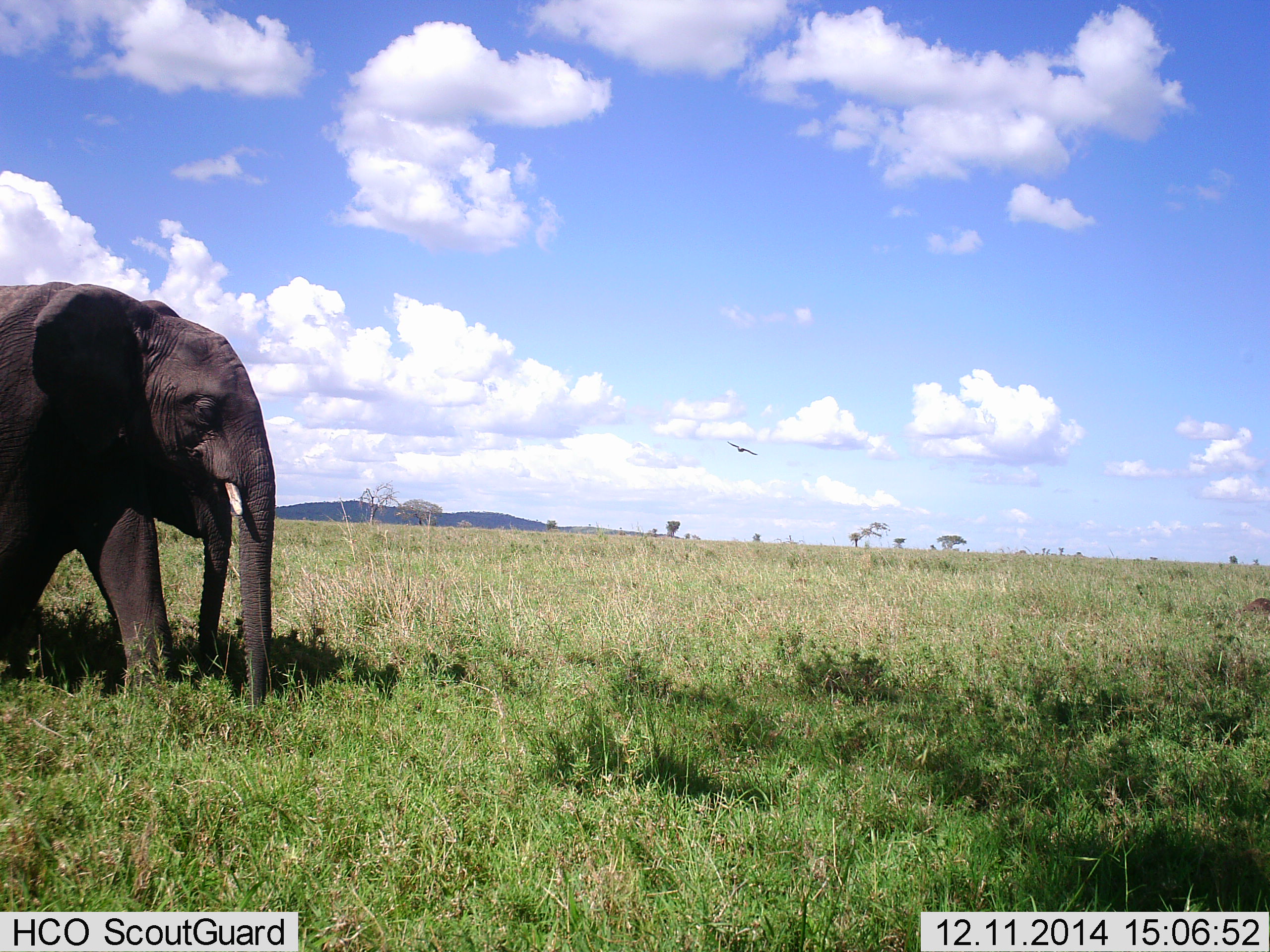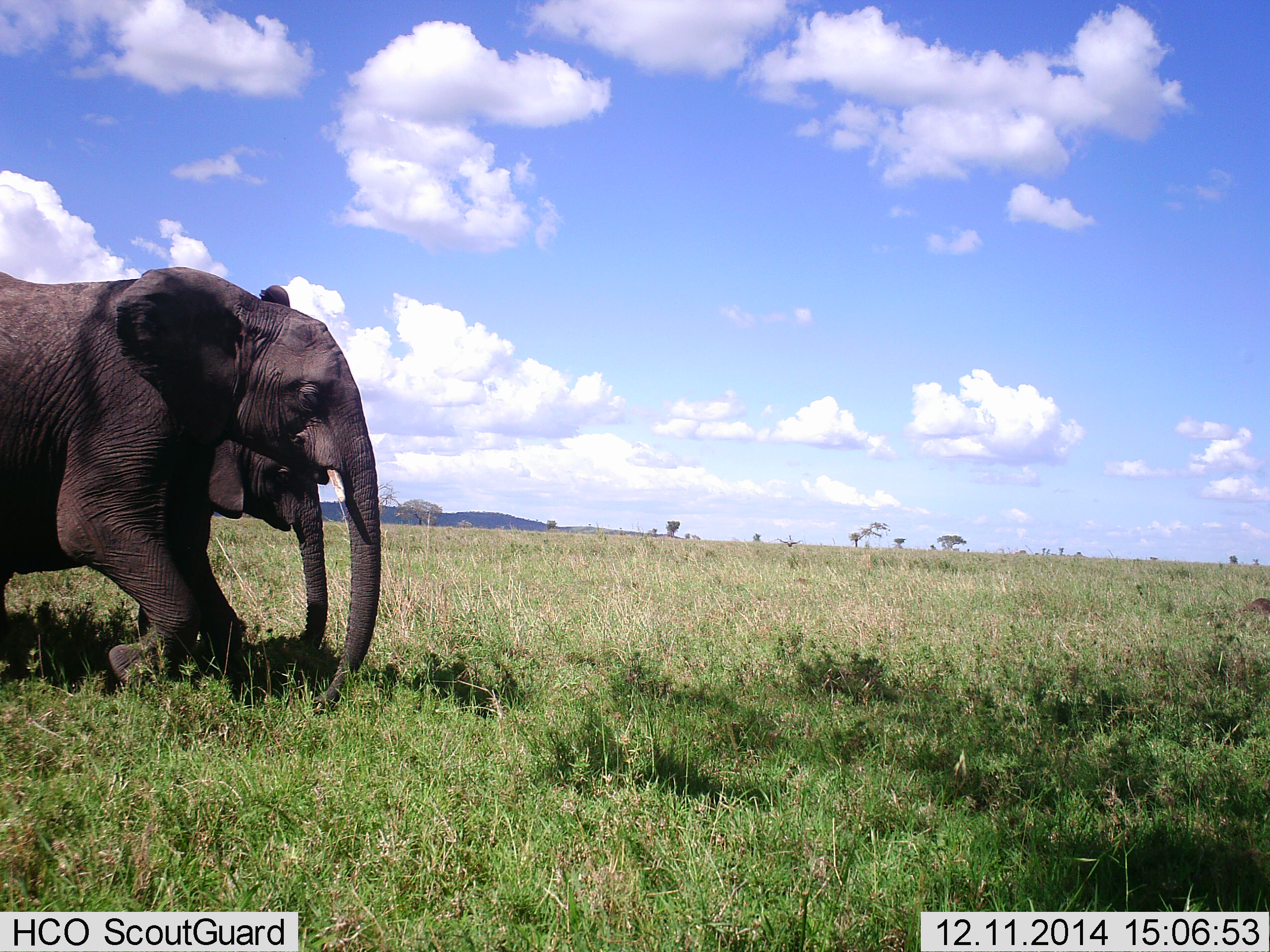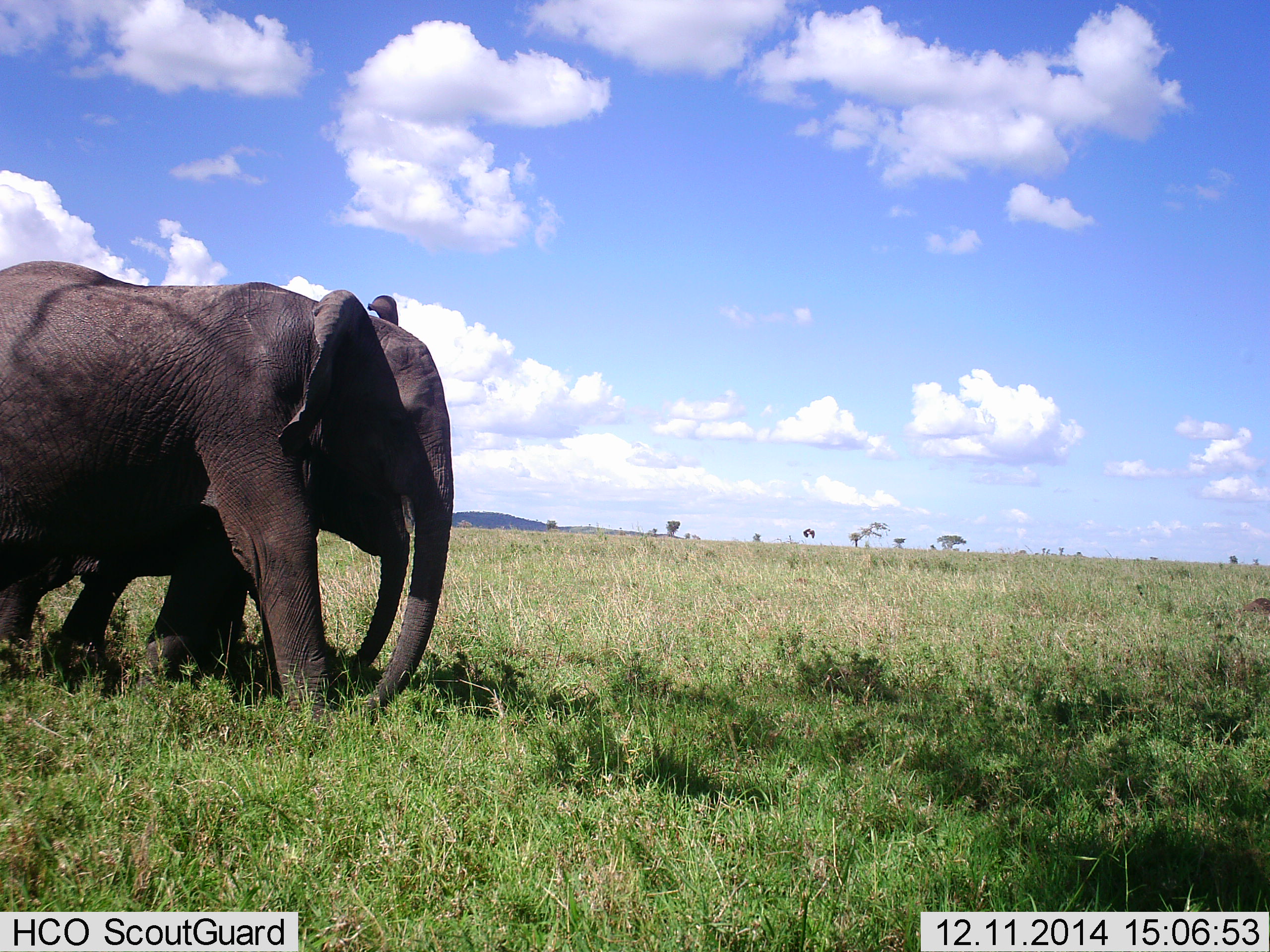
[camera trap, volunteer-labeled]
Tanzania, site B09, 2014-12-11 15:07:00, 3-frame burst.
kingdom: Animalia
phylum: Chordata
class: Mammalia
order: Proboscidea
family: Elephantidae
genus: Loxodonta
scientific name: Loxodonta africana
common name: african bush elephant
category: elephant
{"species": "elephant (african bush elephant) (Loxodonta africana)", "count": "2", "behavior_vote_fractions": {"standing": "6%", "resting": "0%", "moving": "100%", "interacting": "0%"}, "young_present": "31%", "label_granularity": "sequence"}